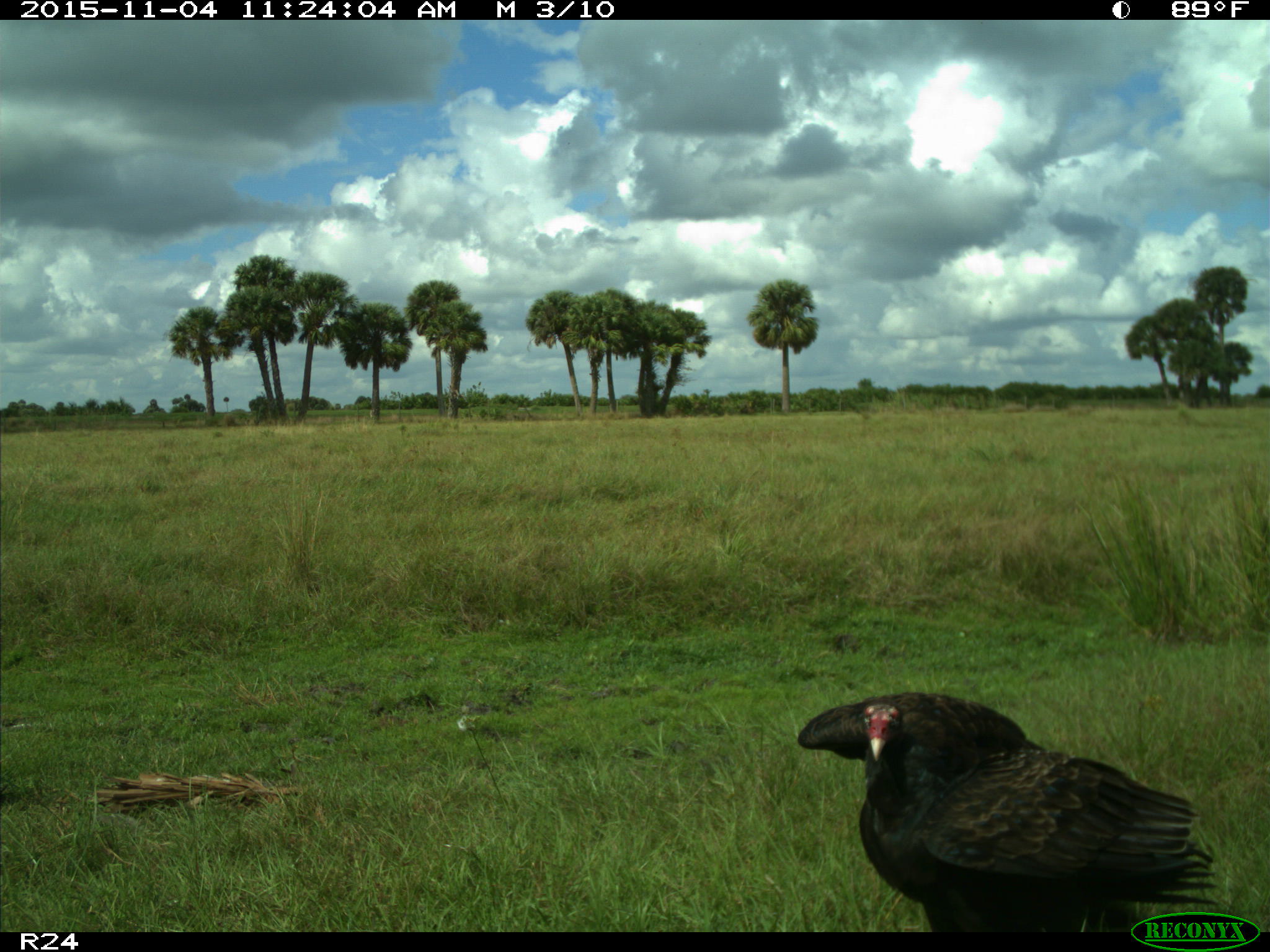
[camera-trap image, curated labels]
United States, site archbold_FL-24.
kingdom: Animalia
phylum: Chordata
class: Aves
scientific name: Aves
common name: birds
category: unidentified bird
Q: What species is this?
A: Unidentified bird (birds) (Aves).